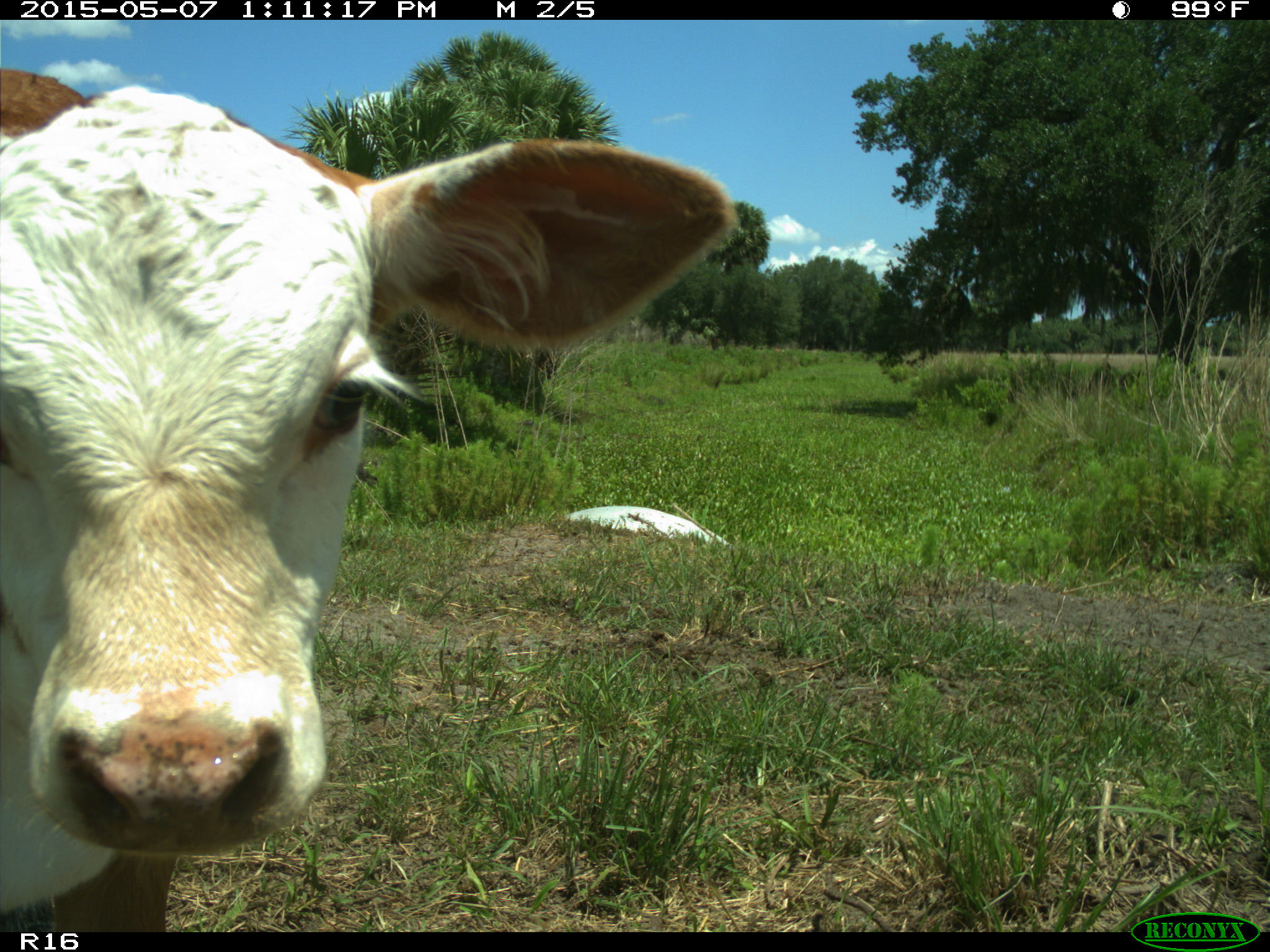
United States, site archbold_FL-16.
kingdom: Animalia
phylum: Chordata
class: Mammalia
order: Artiodactyla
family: Bovidae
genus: Bos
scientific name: Bos taurus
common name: domestic cow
Bos taurus (domestic cow).